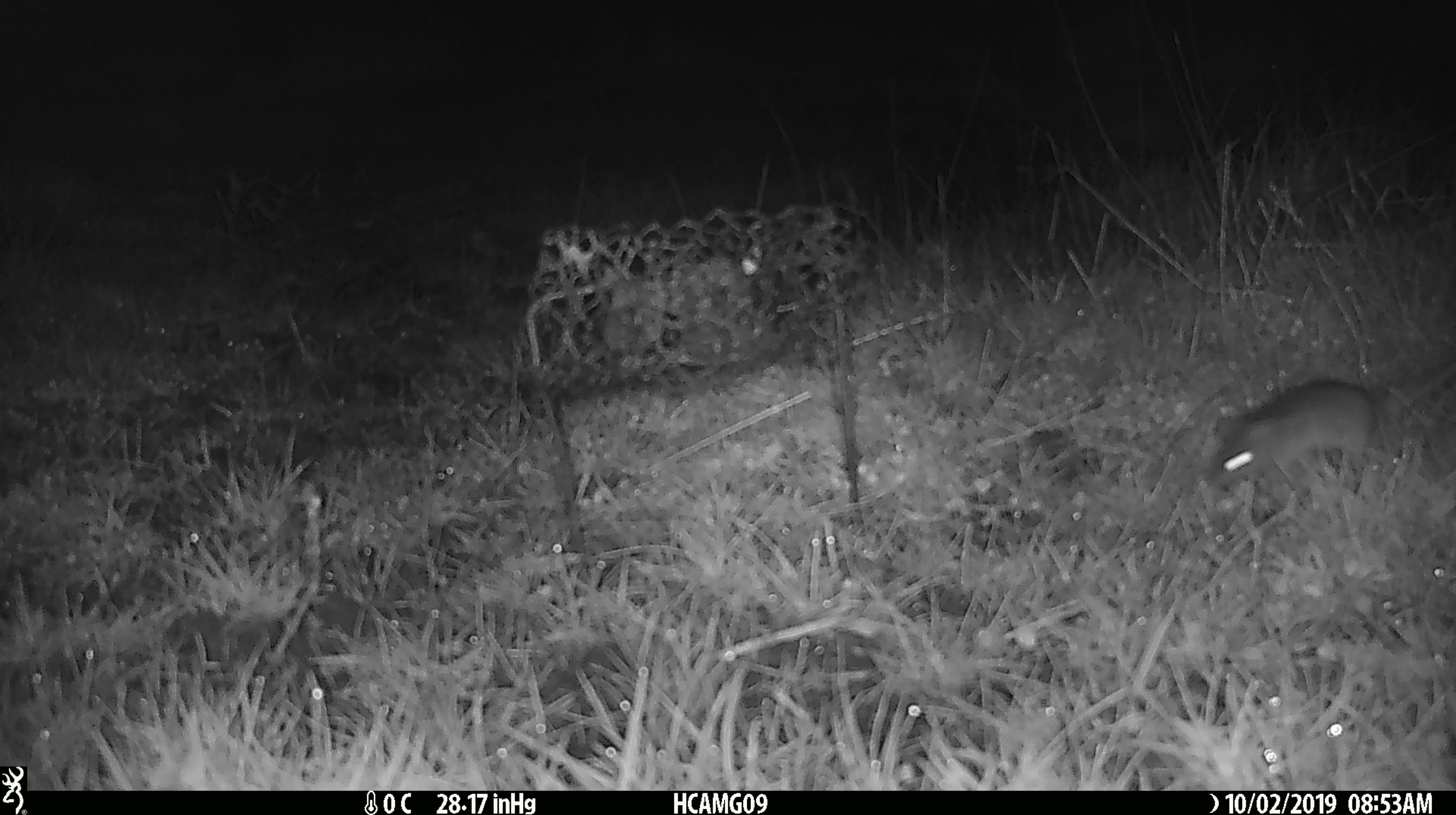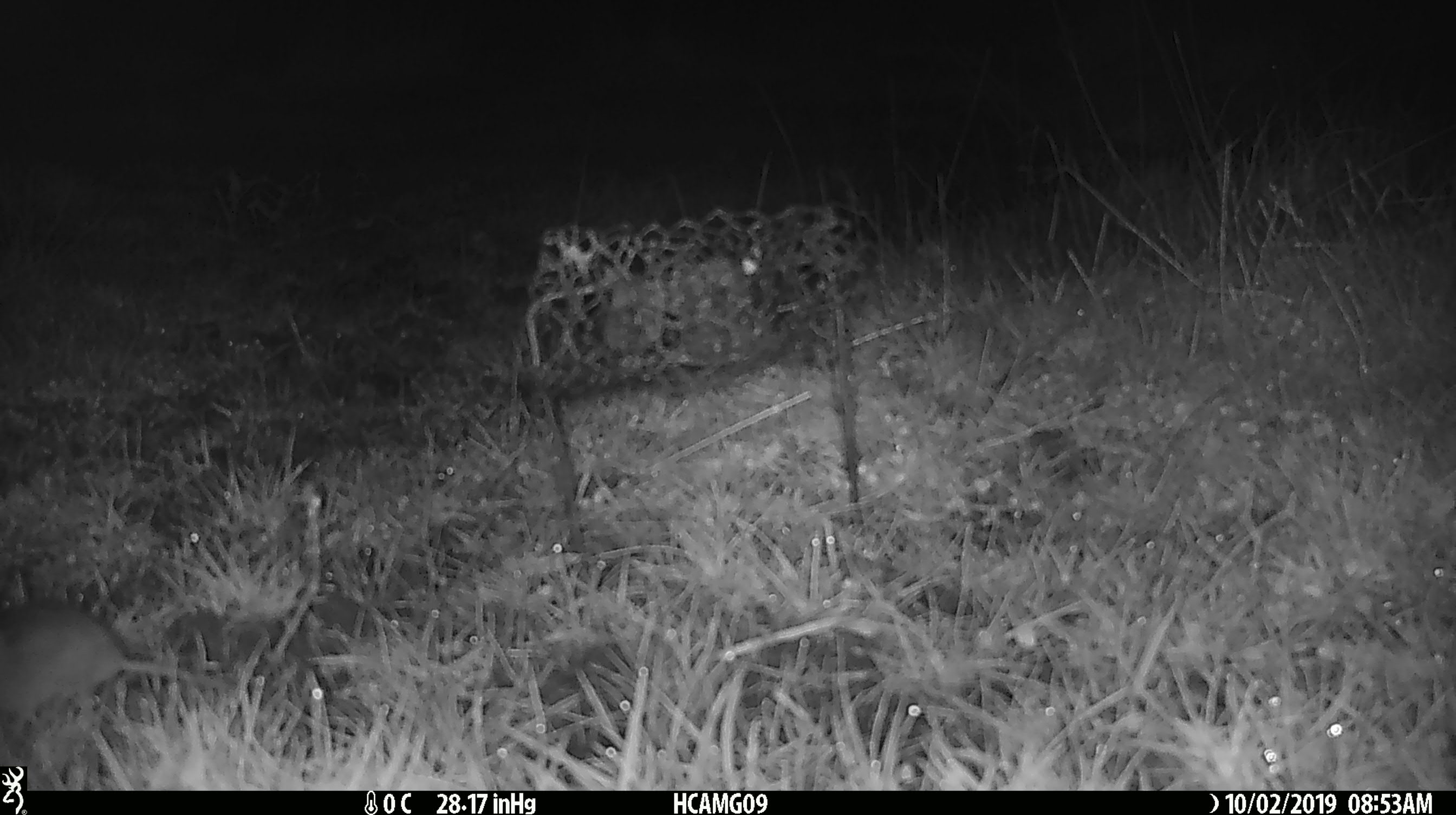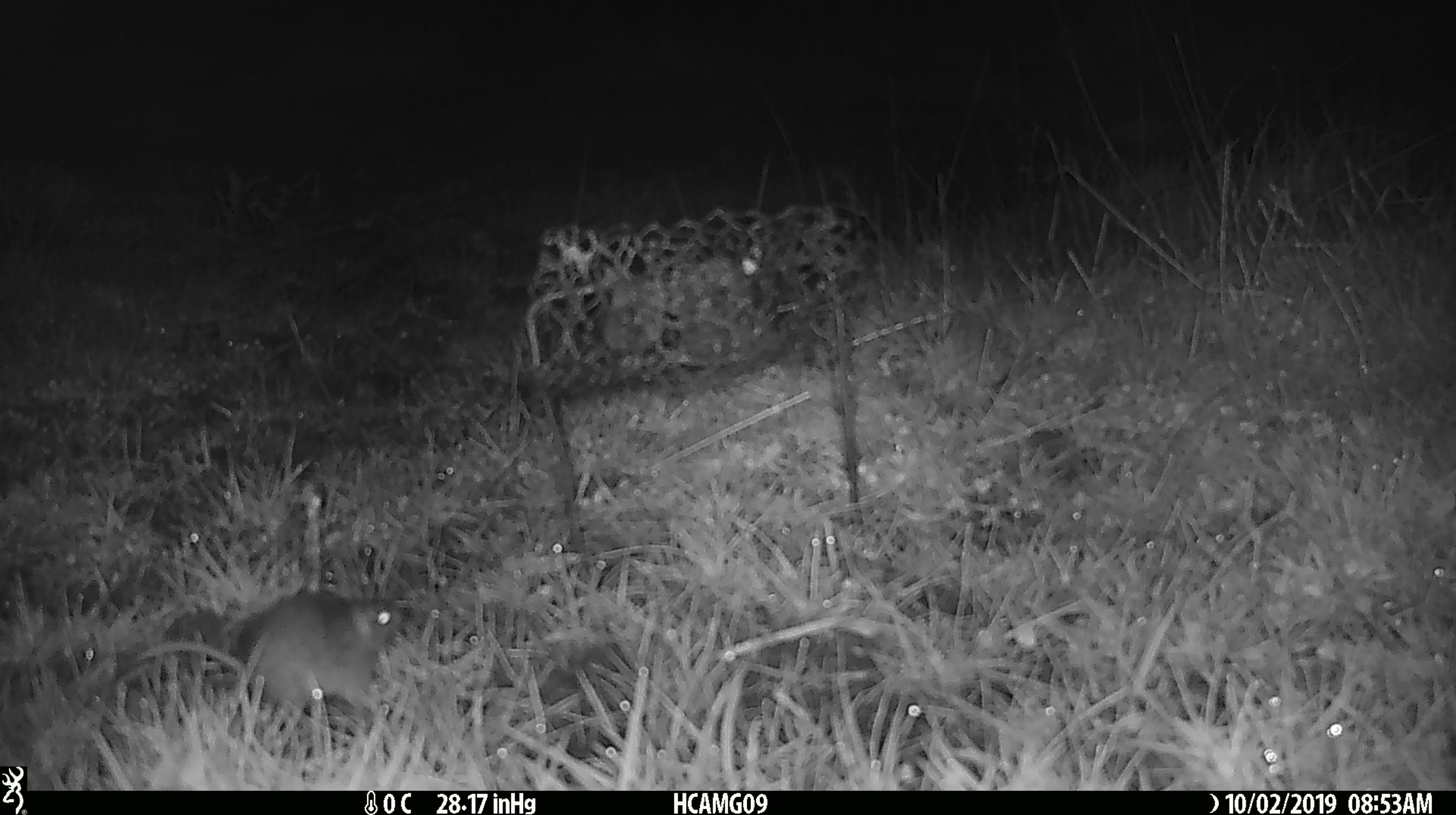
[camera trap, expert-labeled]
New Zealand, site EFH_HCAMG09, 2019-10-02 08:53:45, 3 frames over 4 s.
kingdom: Animalia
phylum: Chordata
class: Mammalia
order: Rodentia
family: Muridae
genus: Mus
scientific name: Mus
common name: mouse